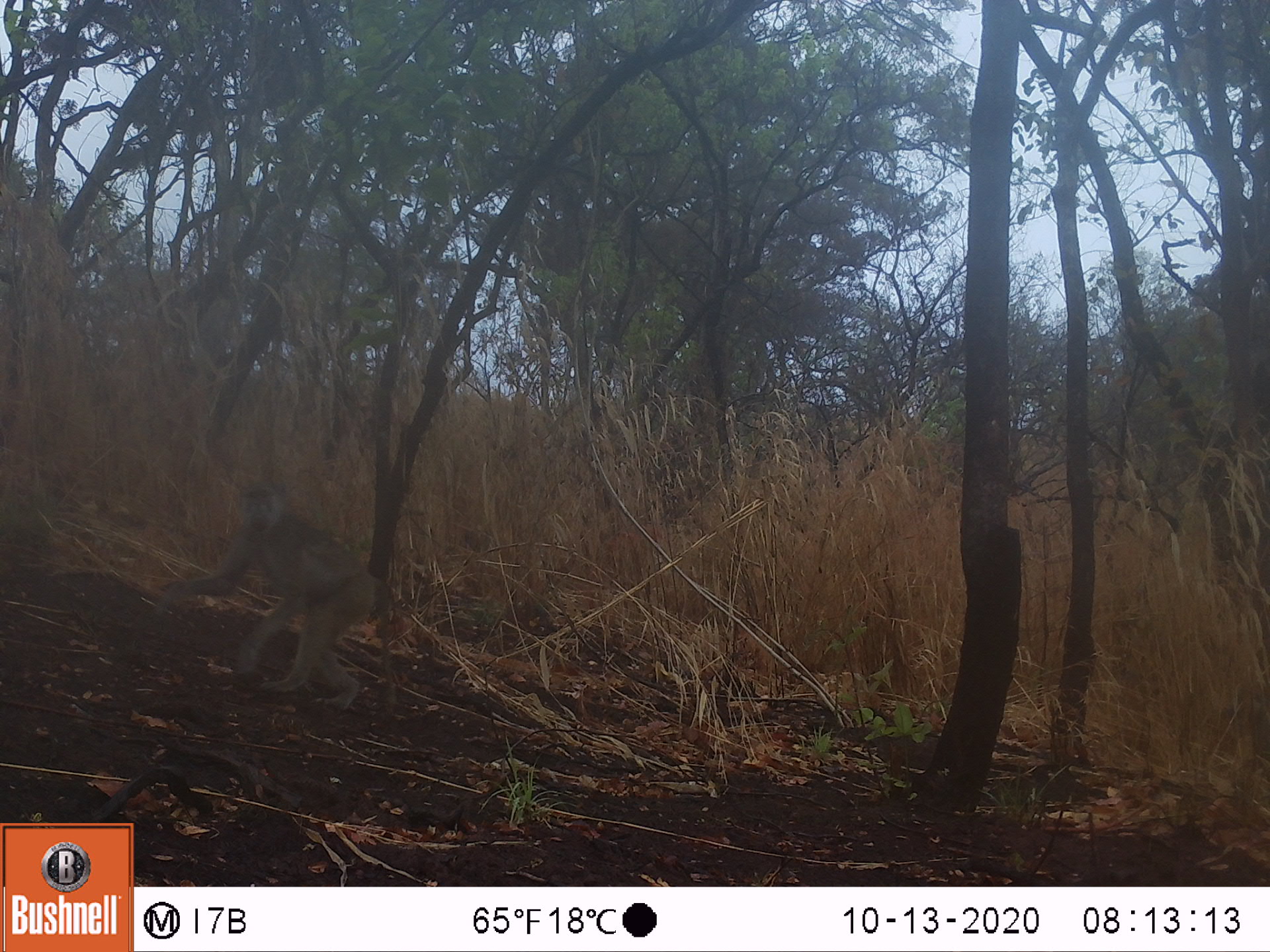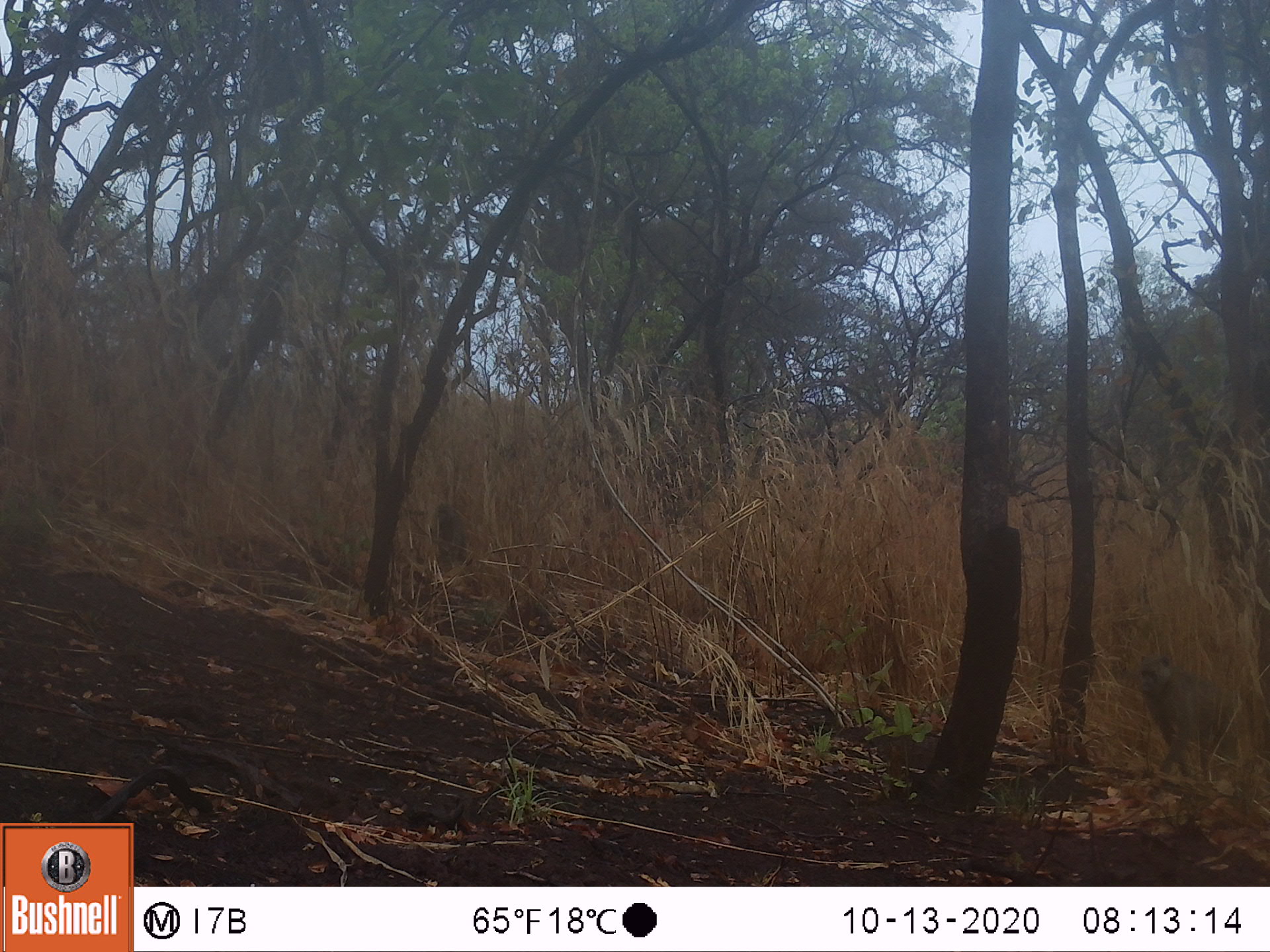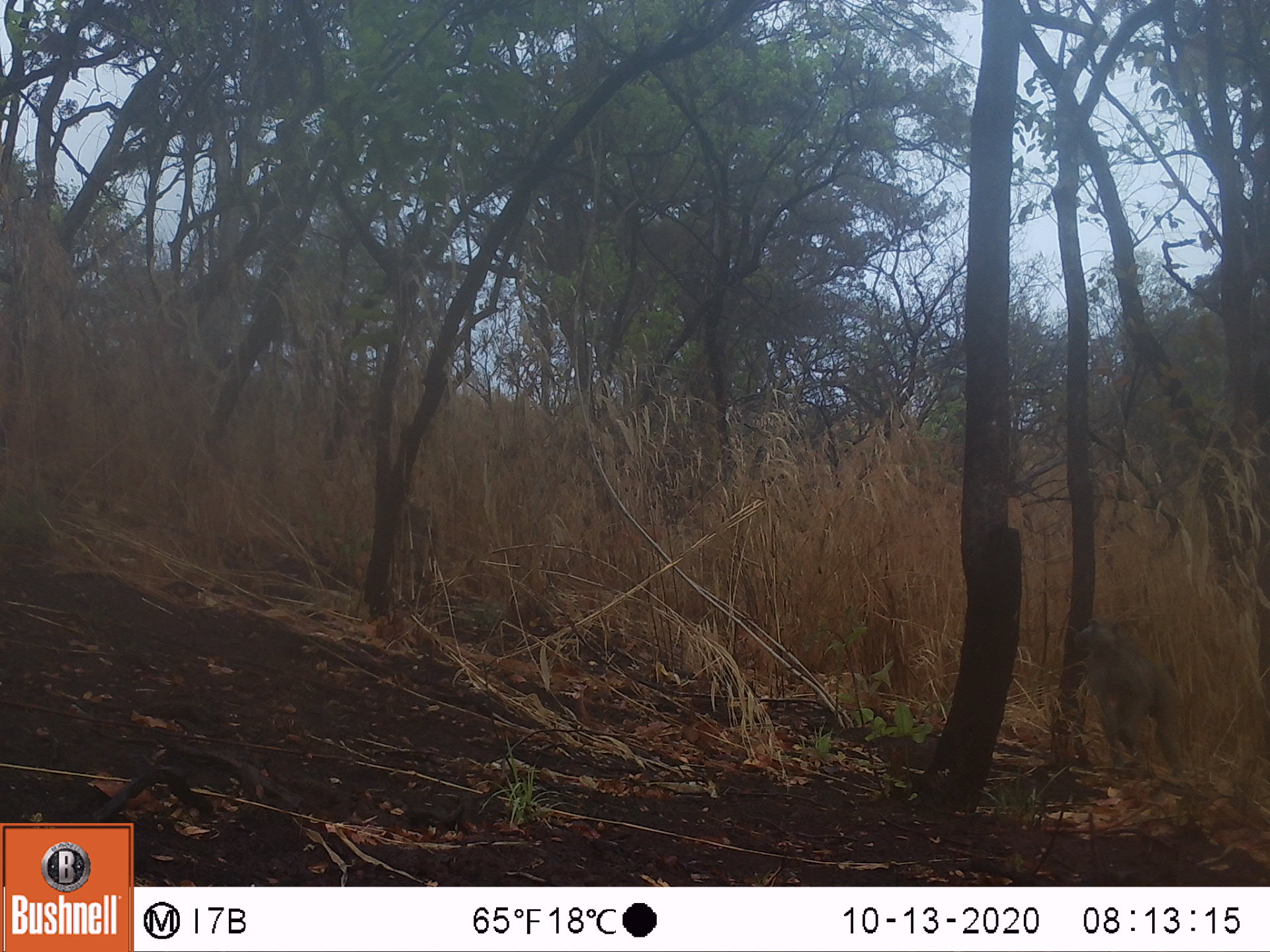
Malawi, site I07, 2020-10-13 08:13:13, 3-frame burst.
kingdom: Animalia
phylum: Chordata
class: Mammalia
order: Primates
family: Cercopithecidae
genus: Papio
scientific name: Papio cynocephalus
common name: yellow baboon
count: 1